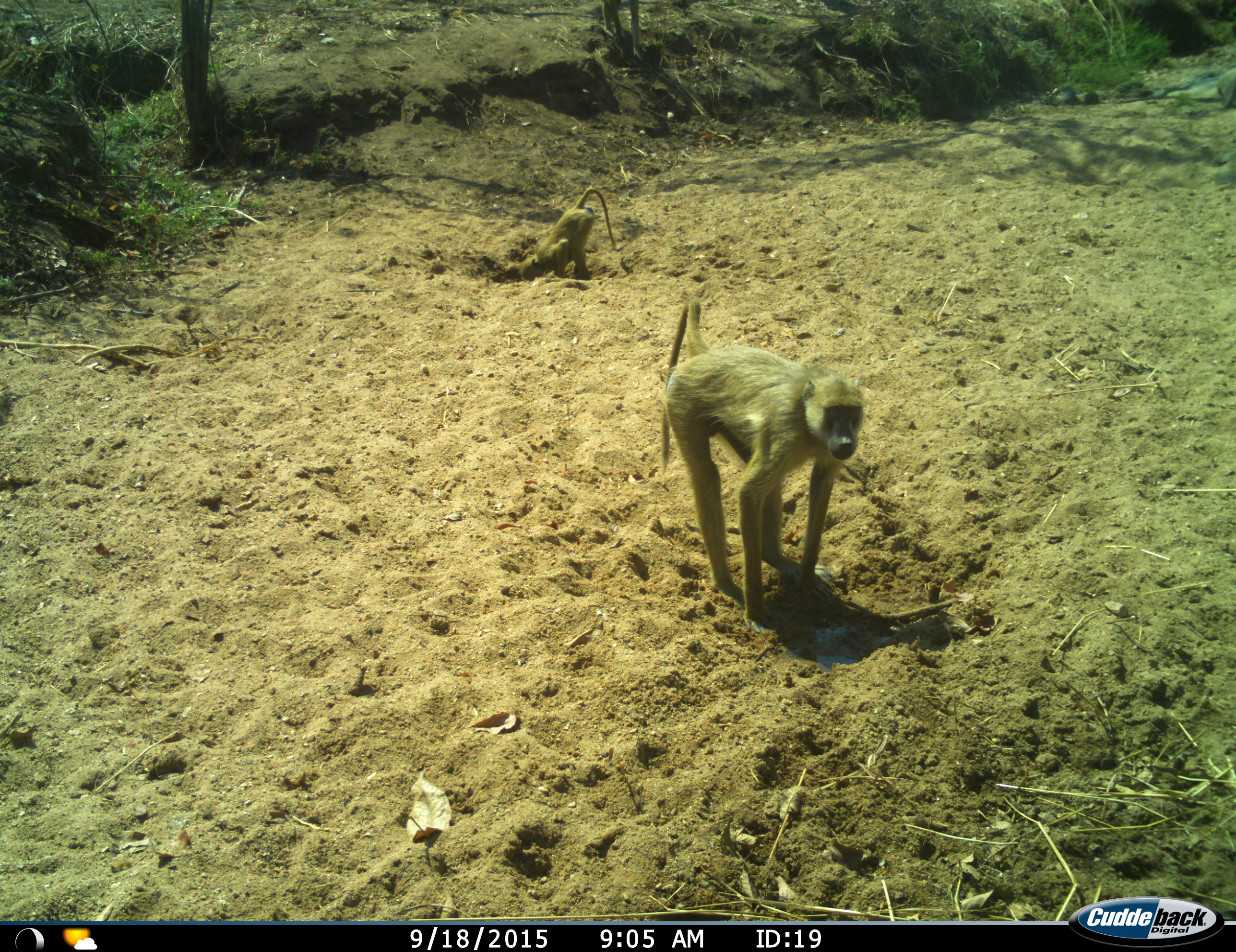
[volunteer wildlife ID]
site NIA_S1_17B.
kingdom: Animalia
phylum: Chordata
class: Mammalia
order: Primates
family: Cercopithecidae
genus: Papio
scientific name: Papio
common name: baboon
Baboon (Papio), count 2. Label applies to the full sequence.